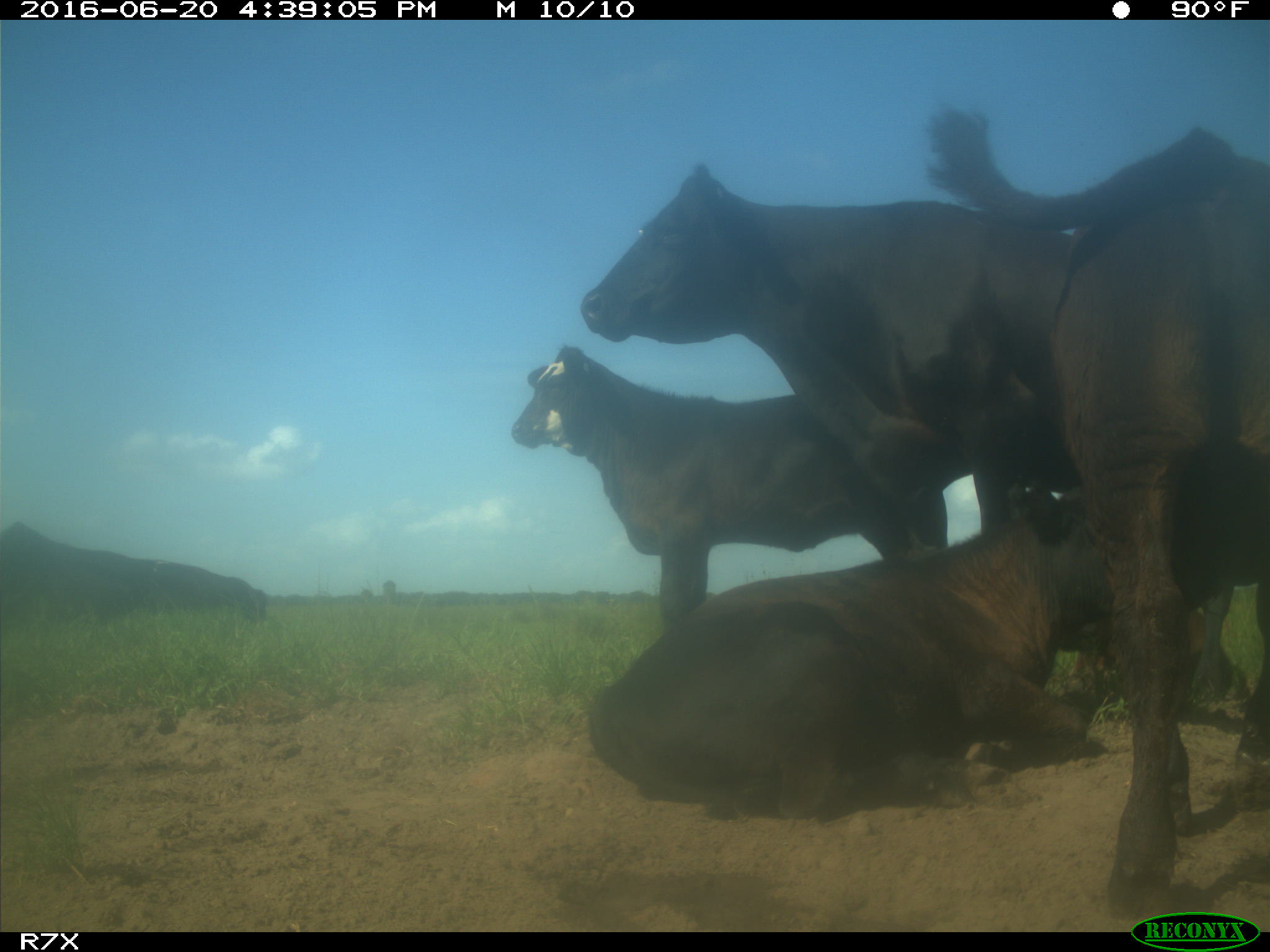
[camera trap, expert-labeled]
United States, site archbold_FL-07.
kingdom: Animalia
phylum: Chordata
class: Mammalia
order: Artiodactyla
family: Bovidae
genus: Bos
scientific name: Bos taurus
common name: domestic cow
Bos taurus (domestic cow).